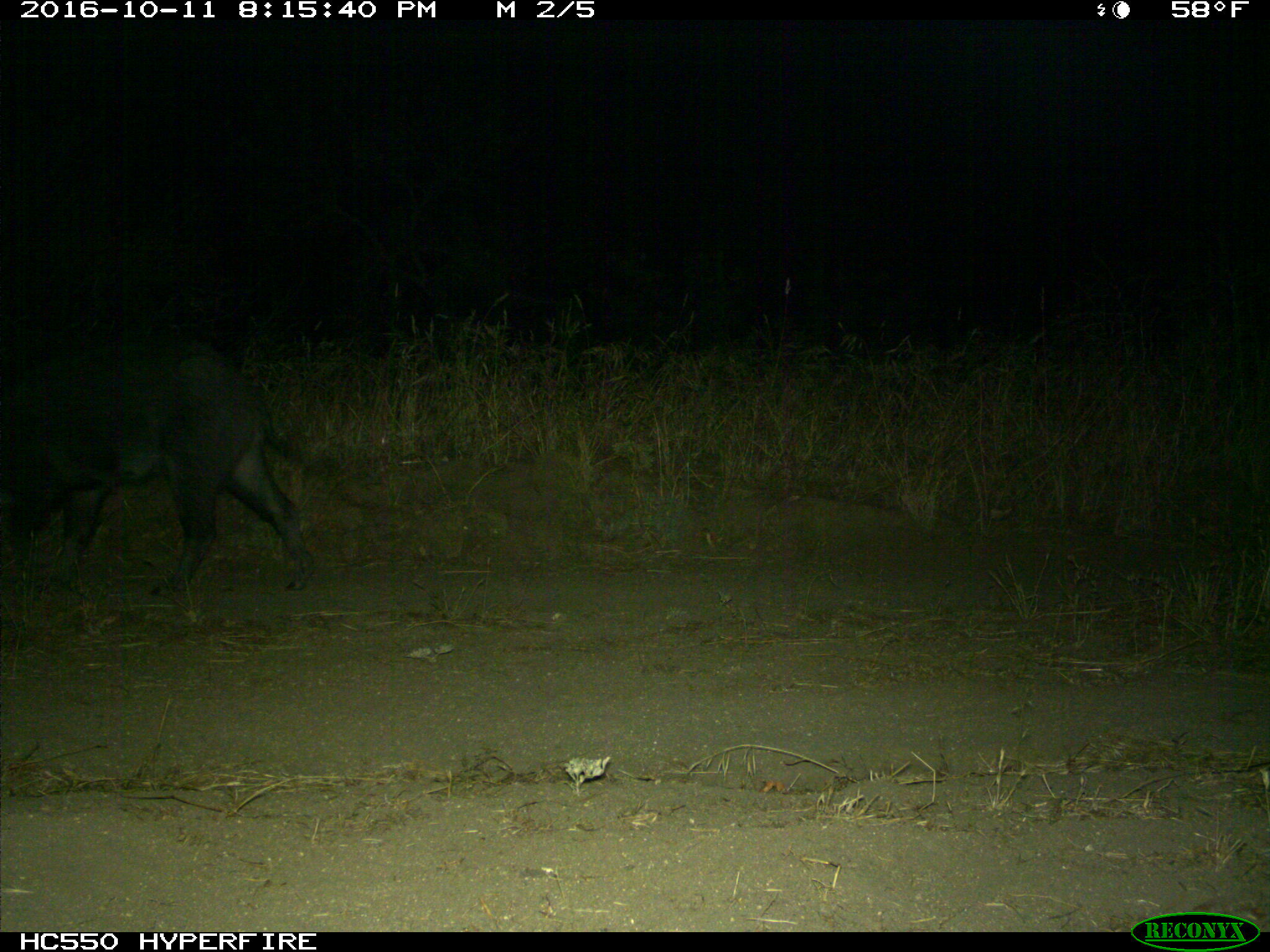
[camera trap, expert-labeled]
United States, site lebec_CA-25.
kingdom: Animalia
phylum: Chordata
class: Mammalia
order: Artiodactyla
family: Suidae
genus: Sus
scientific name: Sus scrofa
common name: wild boar